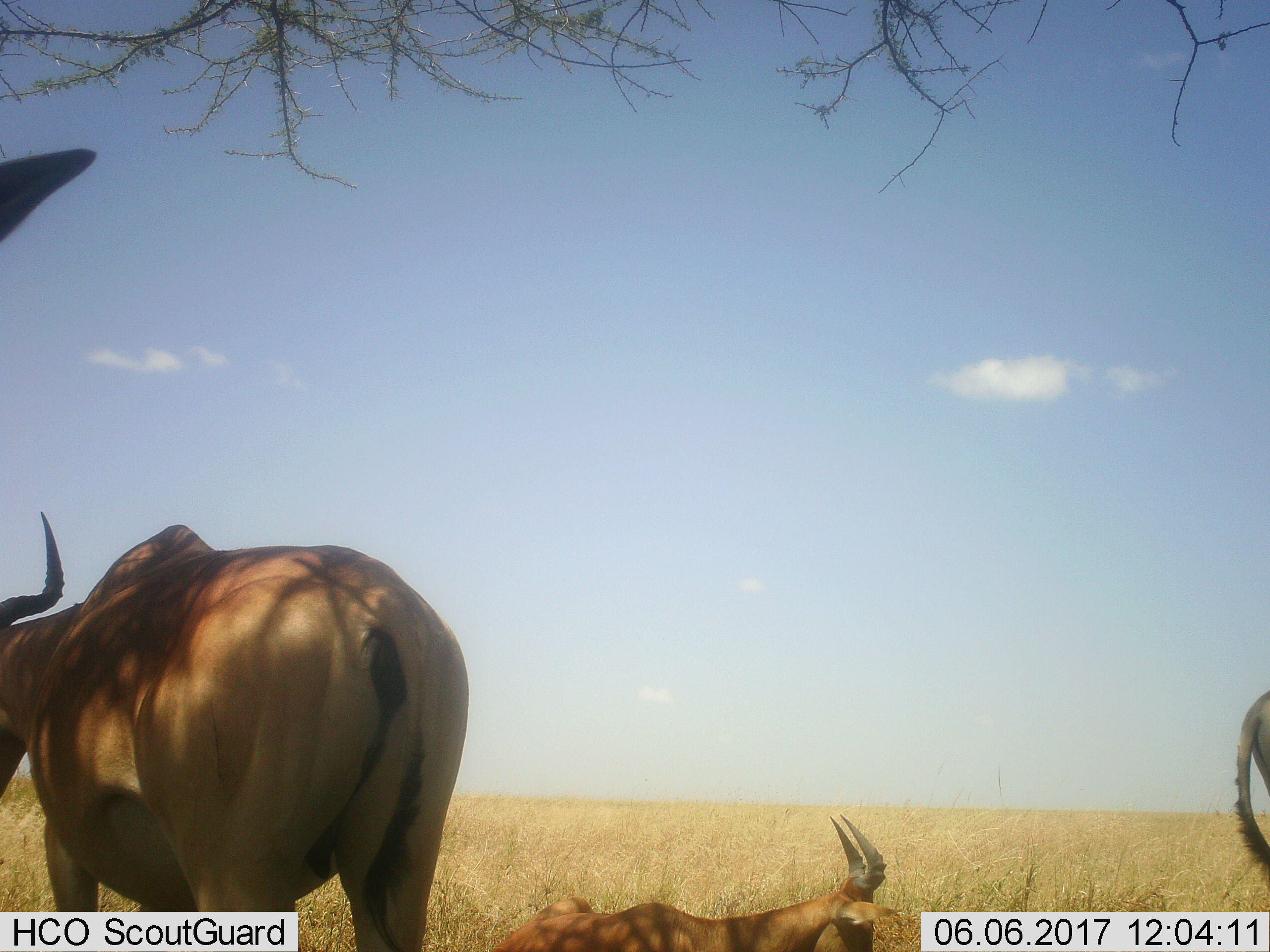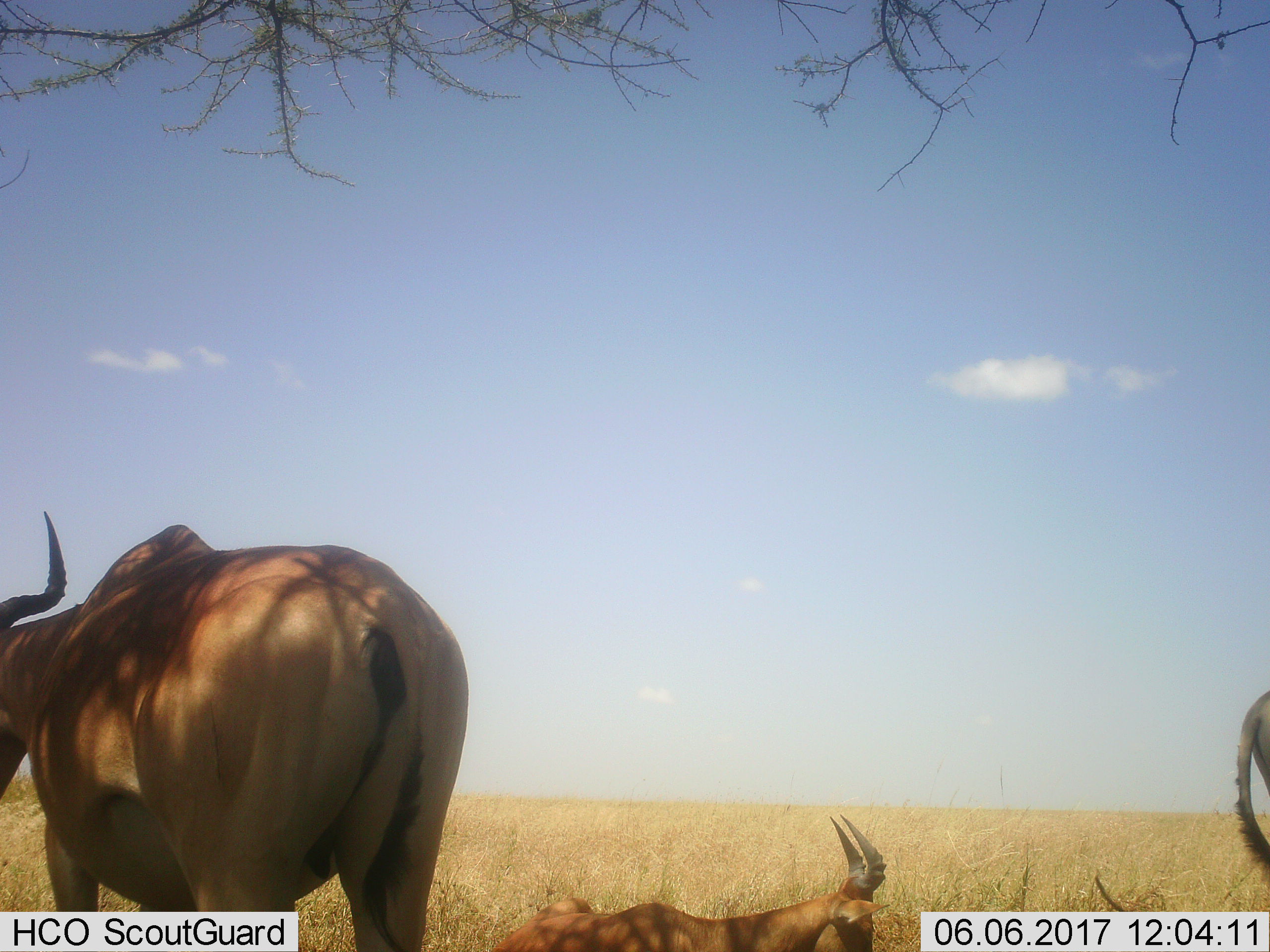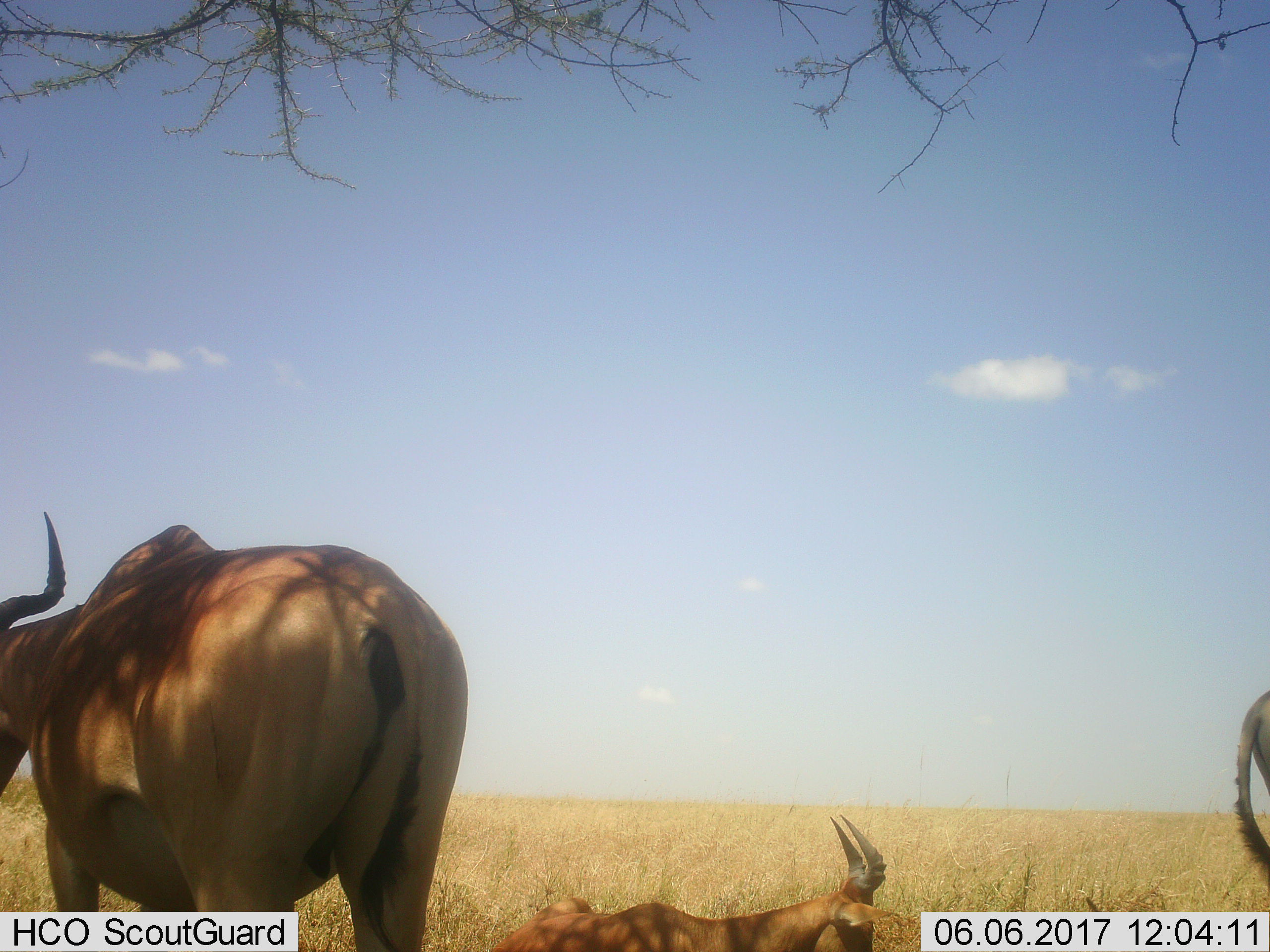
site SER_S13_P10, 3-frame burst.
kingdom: Animalia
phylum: Chordata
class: Mammalia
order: Artiodactyla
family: Bovidae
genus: Alcelaphus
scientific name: Alcelaphus buselaphus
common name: hartebeest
Hartebeest (Alcelaphus buselaphus), count 4. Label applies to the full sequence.